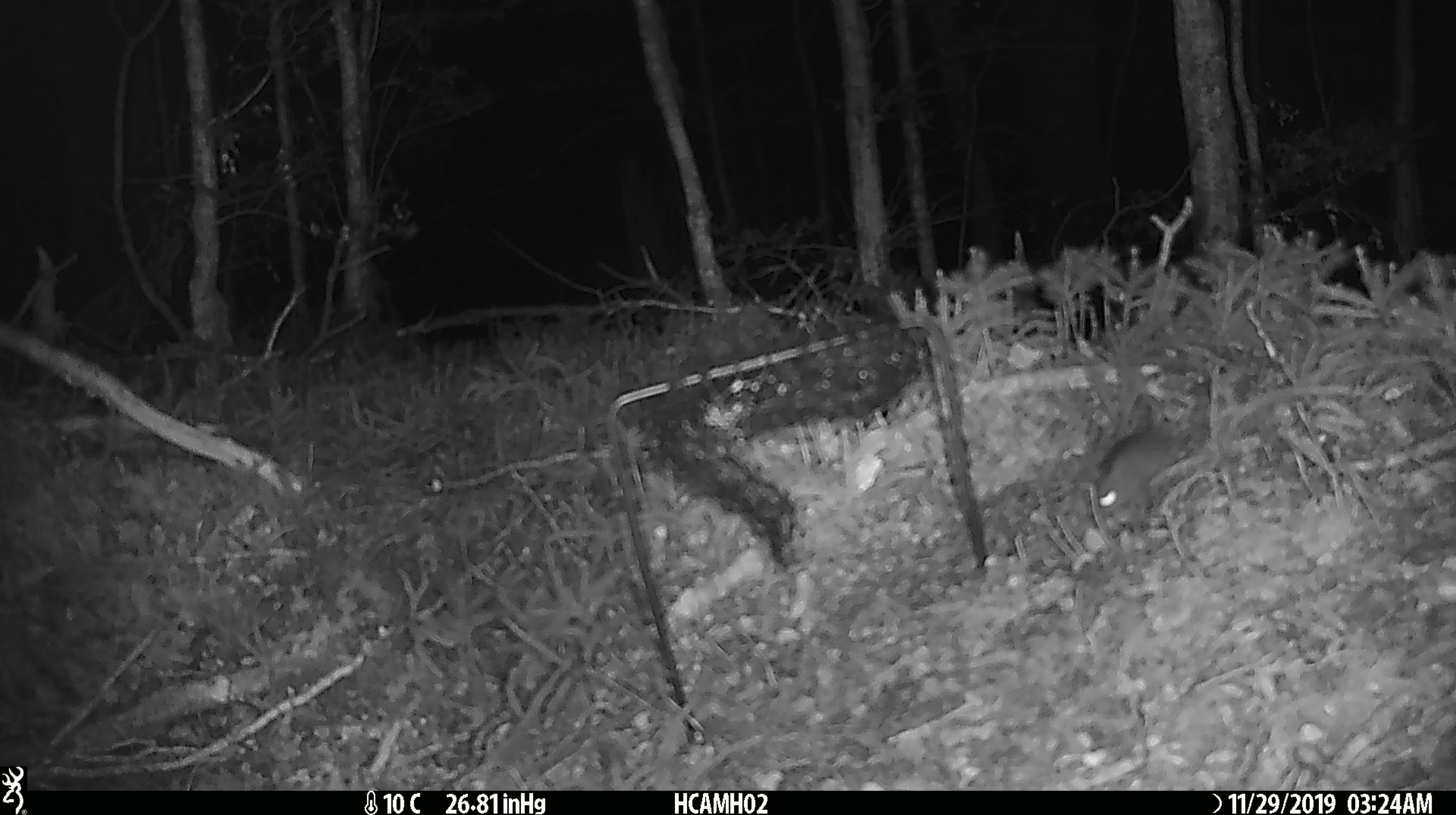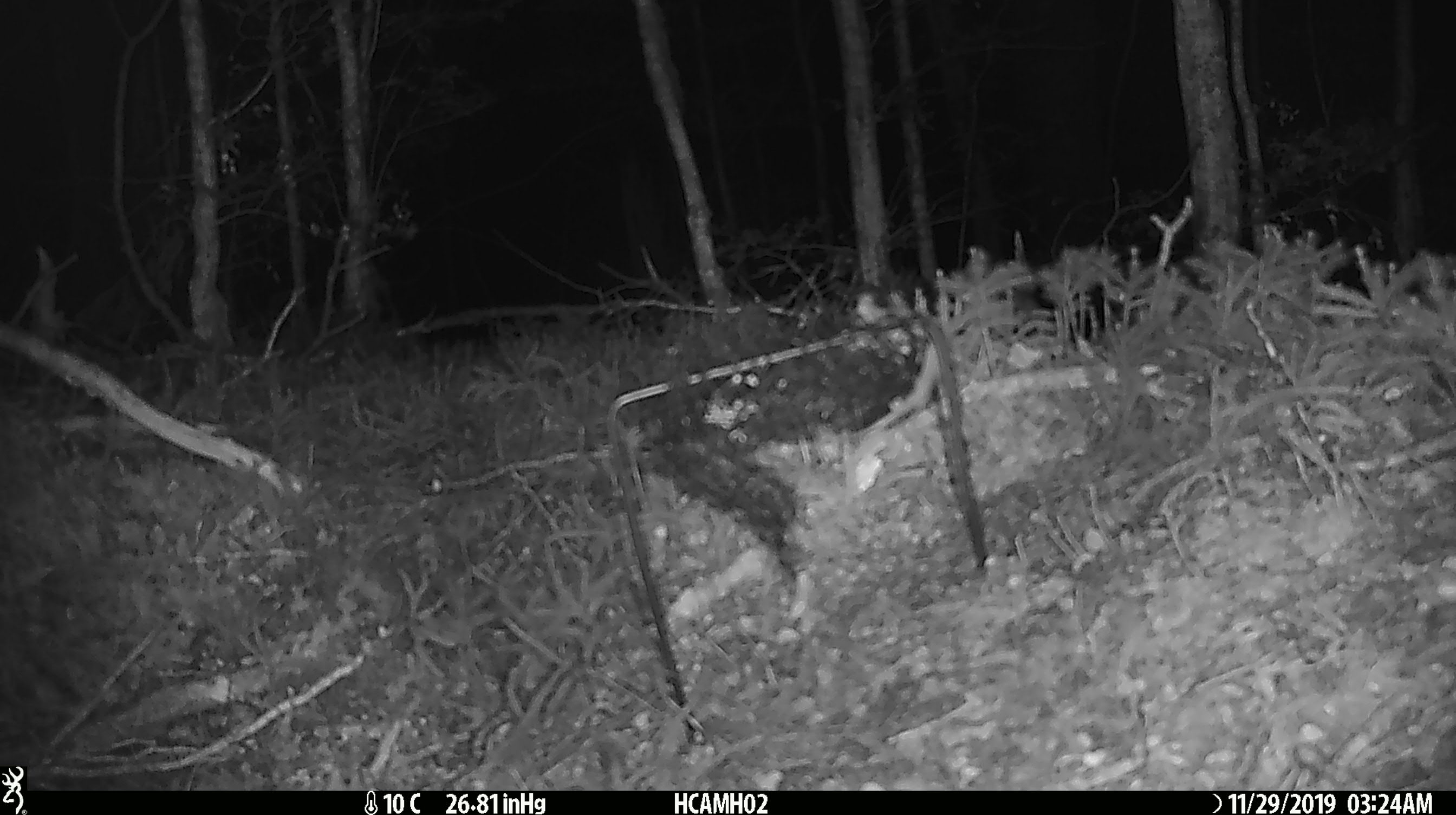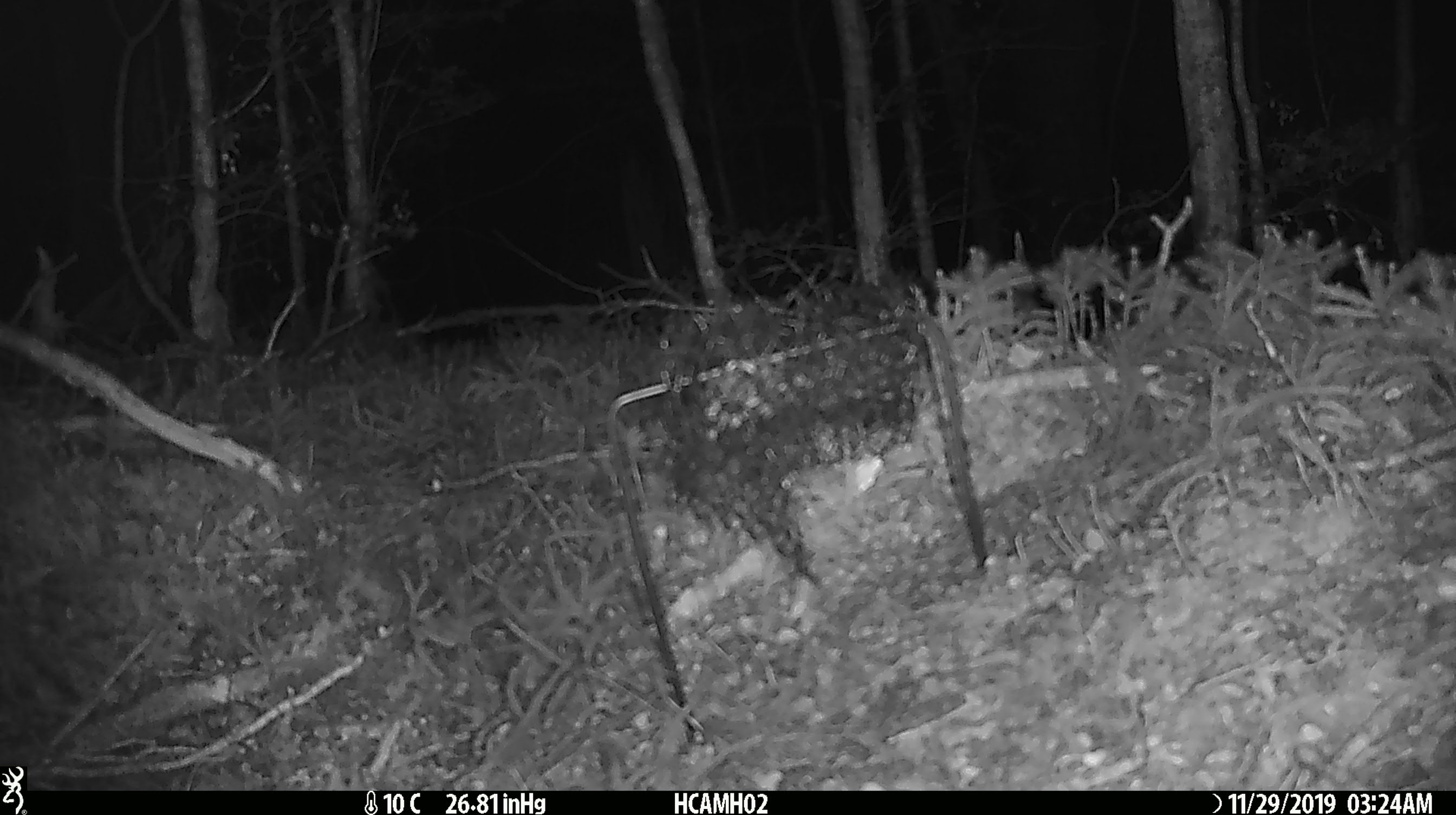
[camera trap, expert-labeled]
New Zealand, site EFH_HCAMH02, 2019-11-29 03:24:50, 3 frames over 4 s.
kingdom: Animalia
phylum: Chordata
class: Mammalia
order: Rodentia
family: Muridae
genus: Mus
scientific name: Mus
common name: mouse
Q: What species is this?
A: Mouse (Mus).